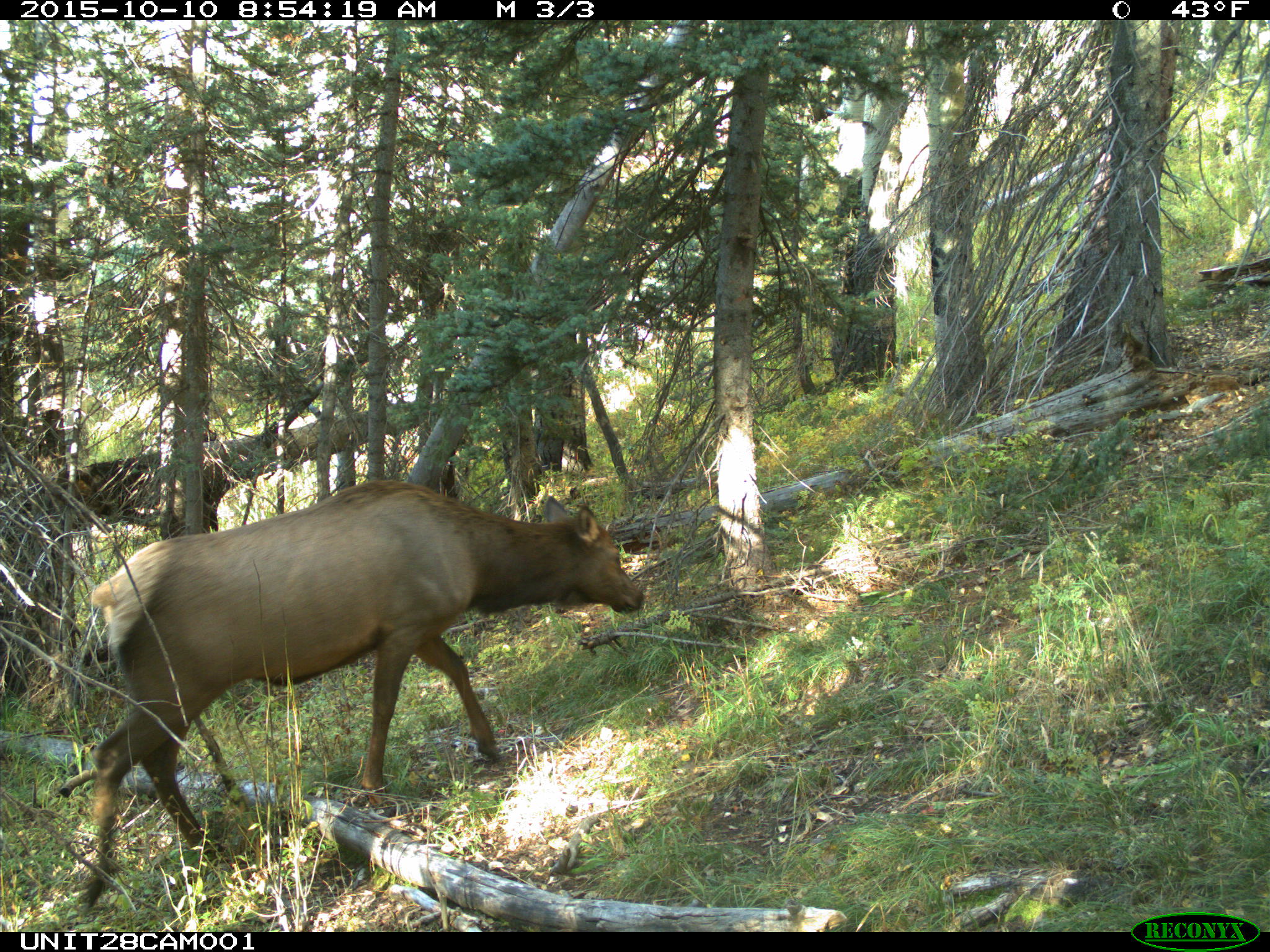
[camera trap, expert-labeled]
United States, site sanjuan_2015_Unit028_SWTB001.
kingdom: Animalia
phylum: Chordata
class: Mammalia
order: Artiodactyla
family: Cervidae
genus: Cervus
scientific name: Cervus elaphus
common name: red deer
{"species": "Cervus elaphus (red deer)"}